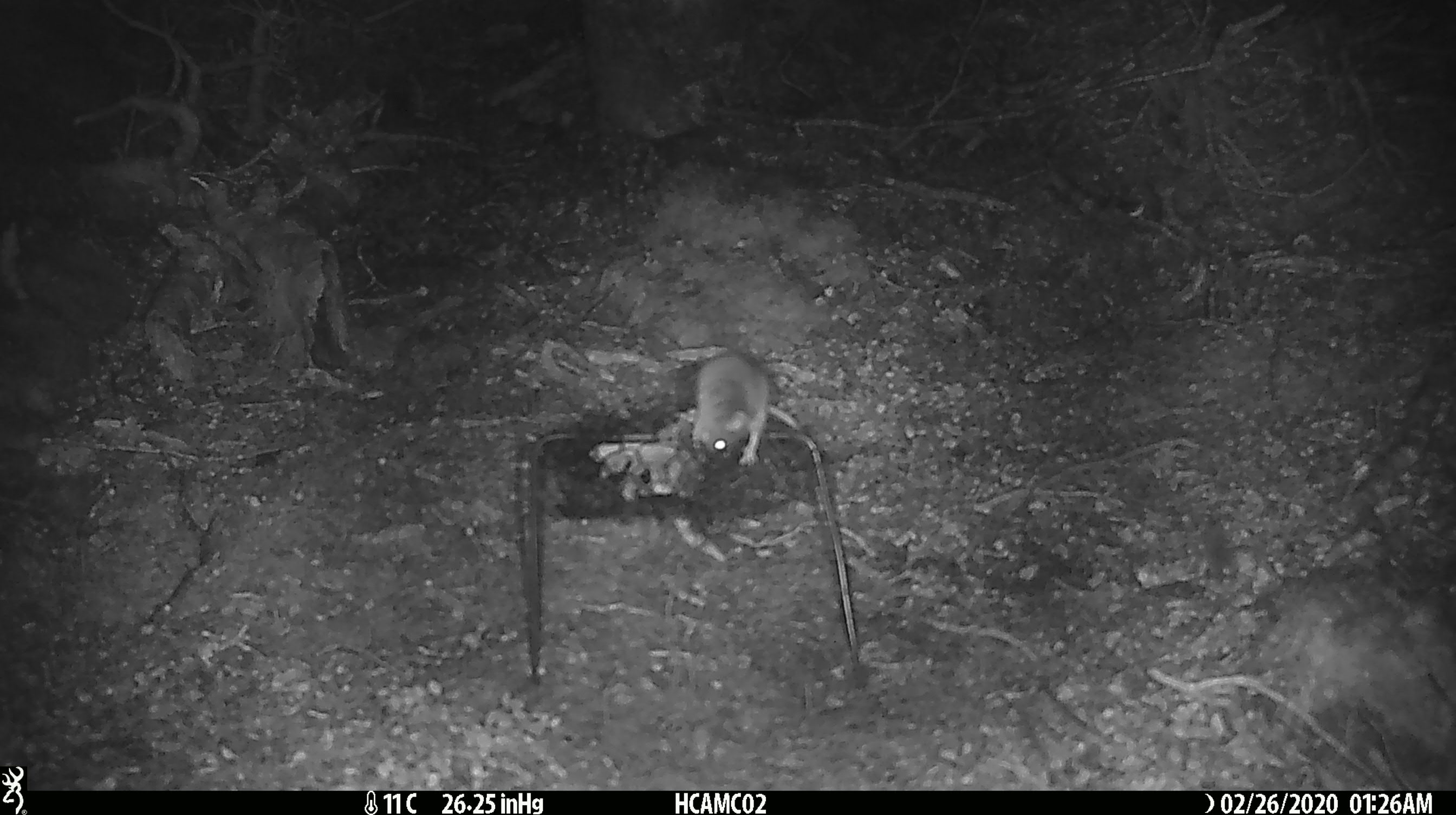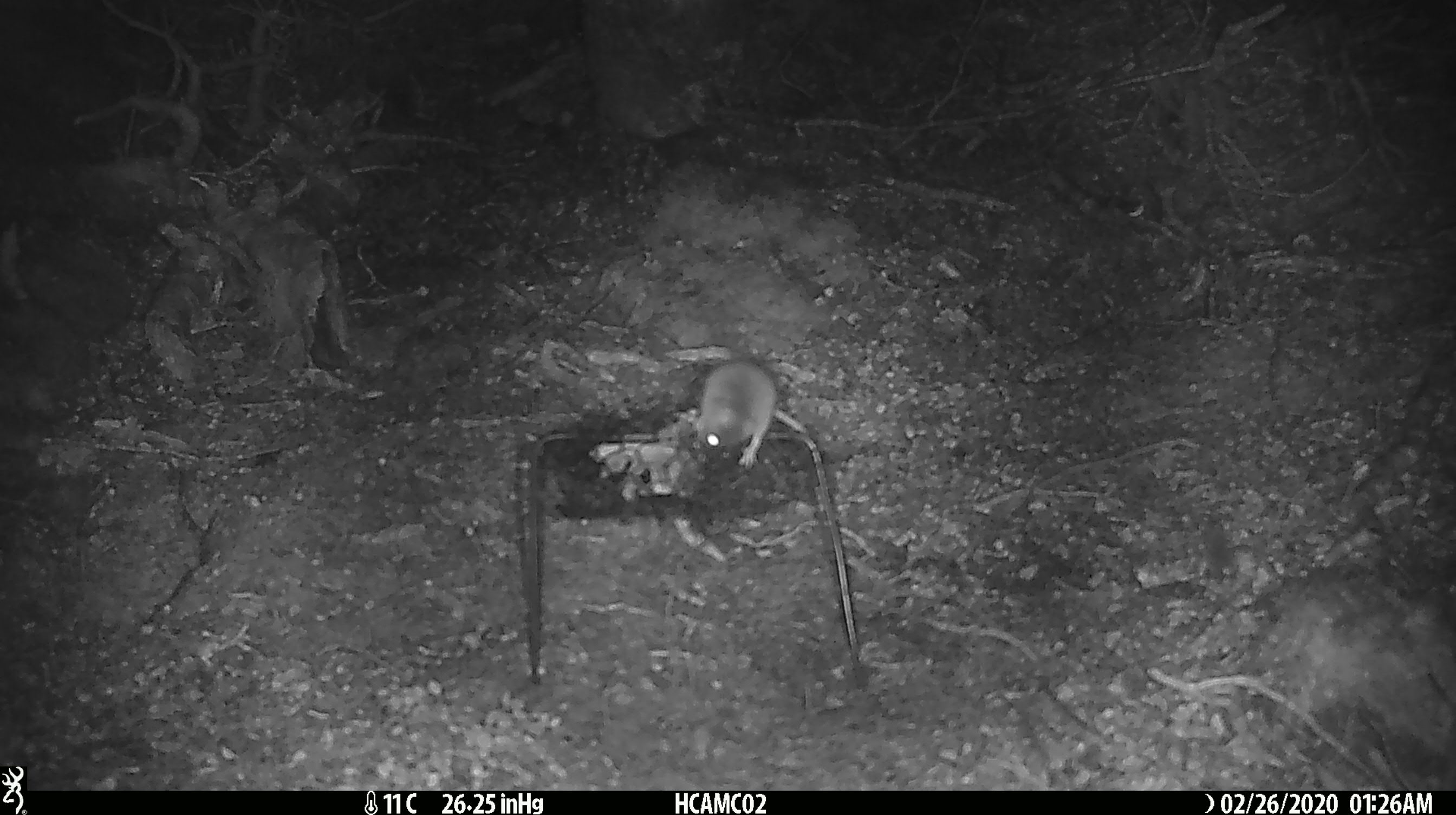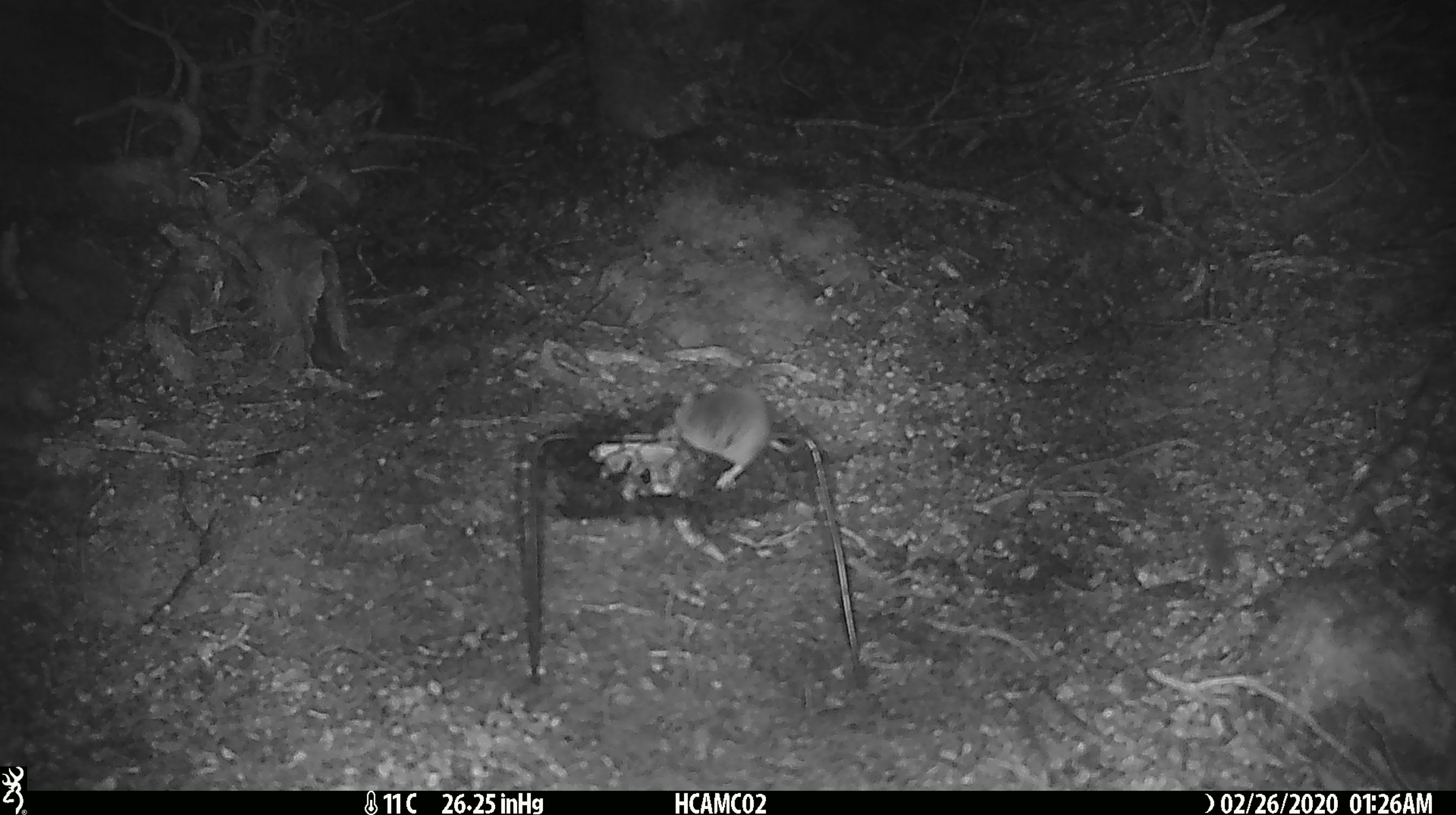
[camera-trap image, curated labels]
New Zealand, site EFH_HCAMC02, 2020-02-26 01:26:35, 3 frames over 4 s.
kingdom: Animalia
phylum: Chordata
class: Mammalia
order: Rodentia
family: Muridae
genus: Mus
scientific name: Mus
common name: mouse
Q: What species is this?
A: Mouse (Mus).